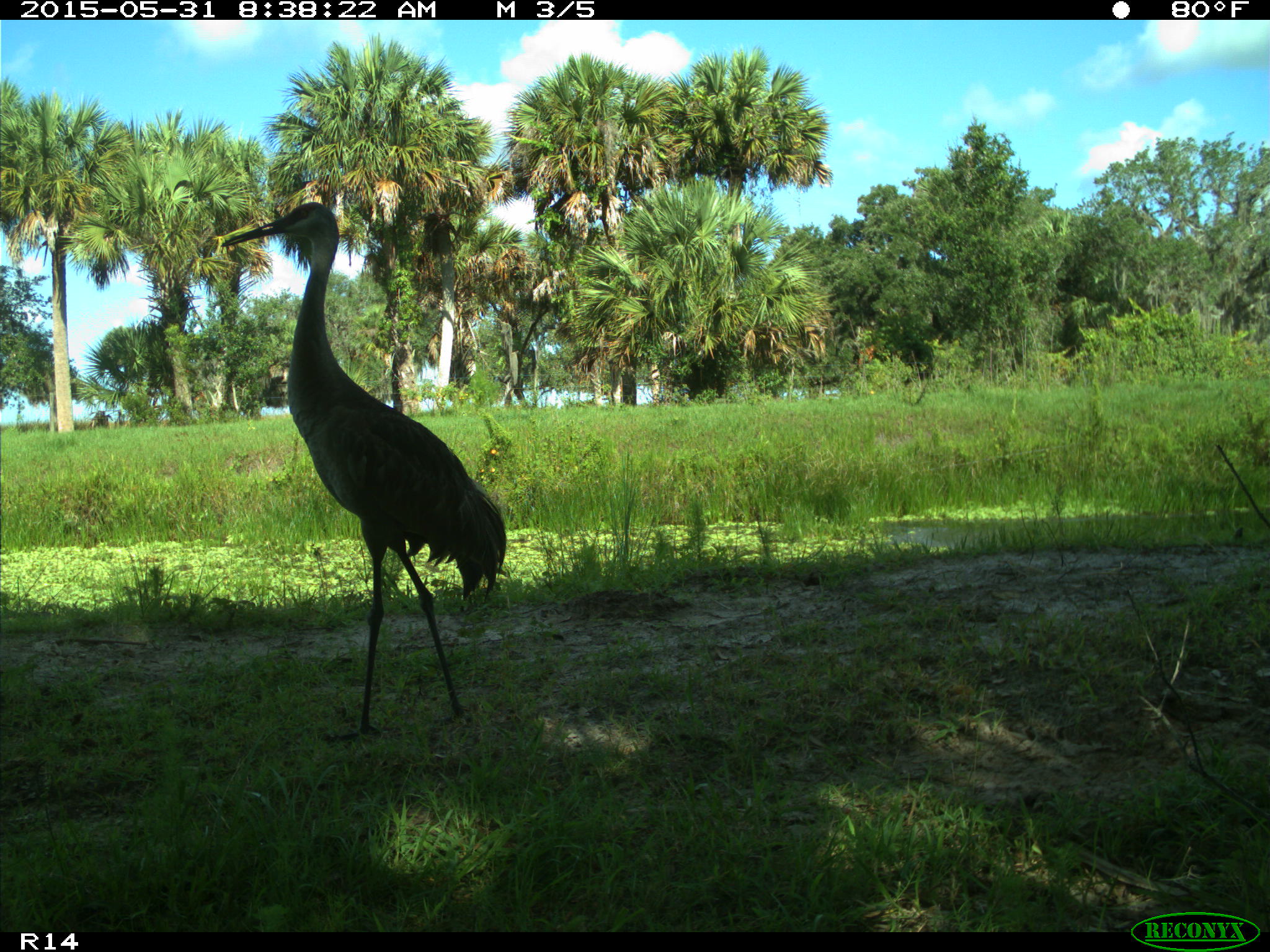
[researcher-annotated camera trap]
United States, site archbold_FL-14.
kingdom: Animalia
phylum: Chordata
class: Aves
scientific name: Aves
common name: birds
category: unidentified bird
Unidentified bird (birds) (Aves).